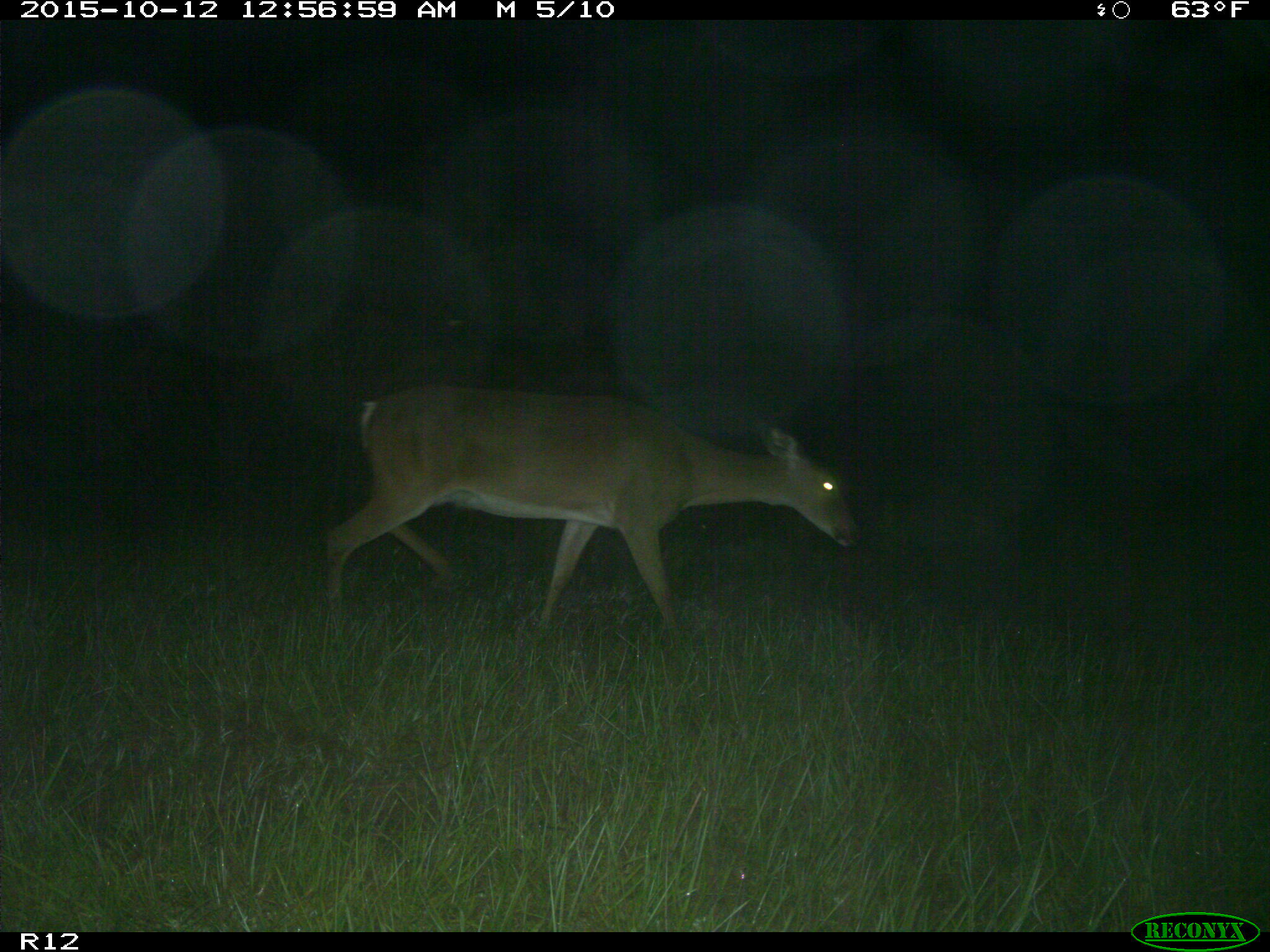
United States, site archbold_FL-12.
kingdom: Animalia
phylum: Chordata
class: Mammalia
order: Artiodactyla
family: Cervidae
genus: Odocoileus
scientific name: Odocoileus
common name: deer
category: unidentified deer